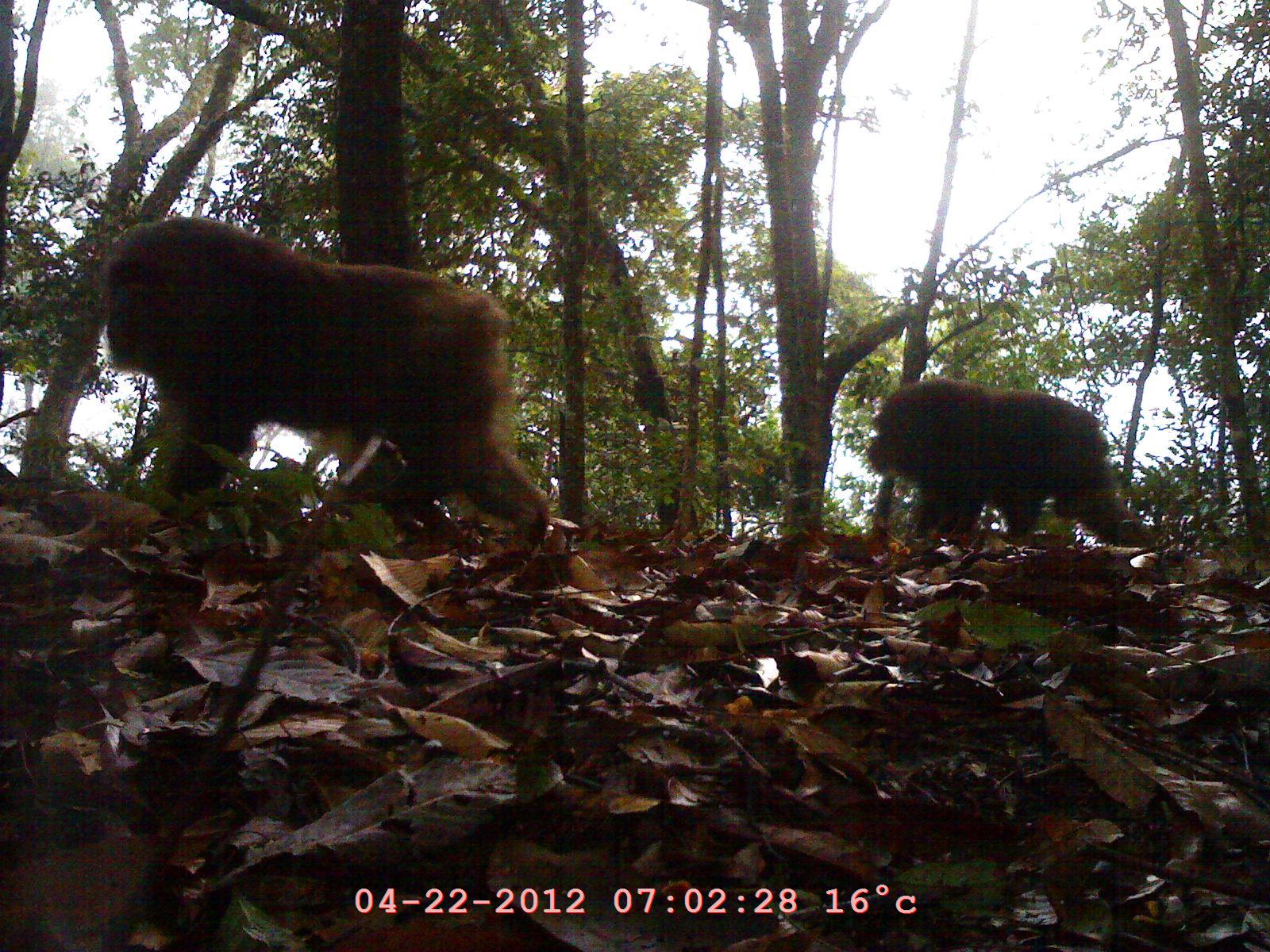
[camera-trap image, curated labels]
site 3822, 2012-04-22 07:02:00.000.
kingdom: Animalia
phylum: Chordata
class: Mammalia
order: Primates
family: Cercopithecidae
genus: Macaca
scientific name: Macaca arctoides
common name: stump-tailed macaque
Macaca arctoides (stump-tailed macaque), count 2.